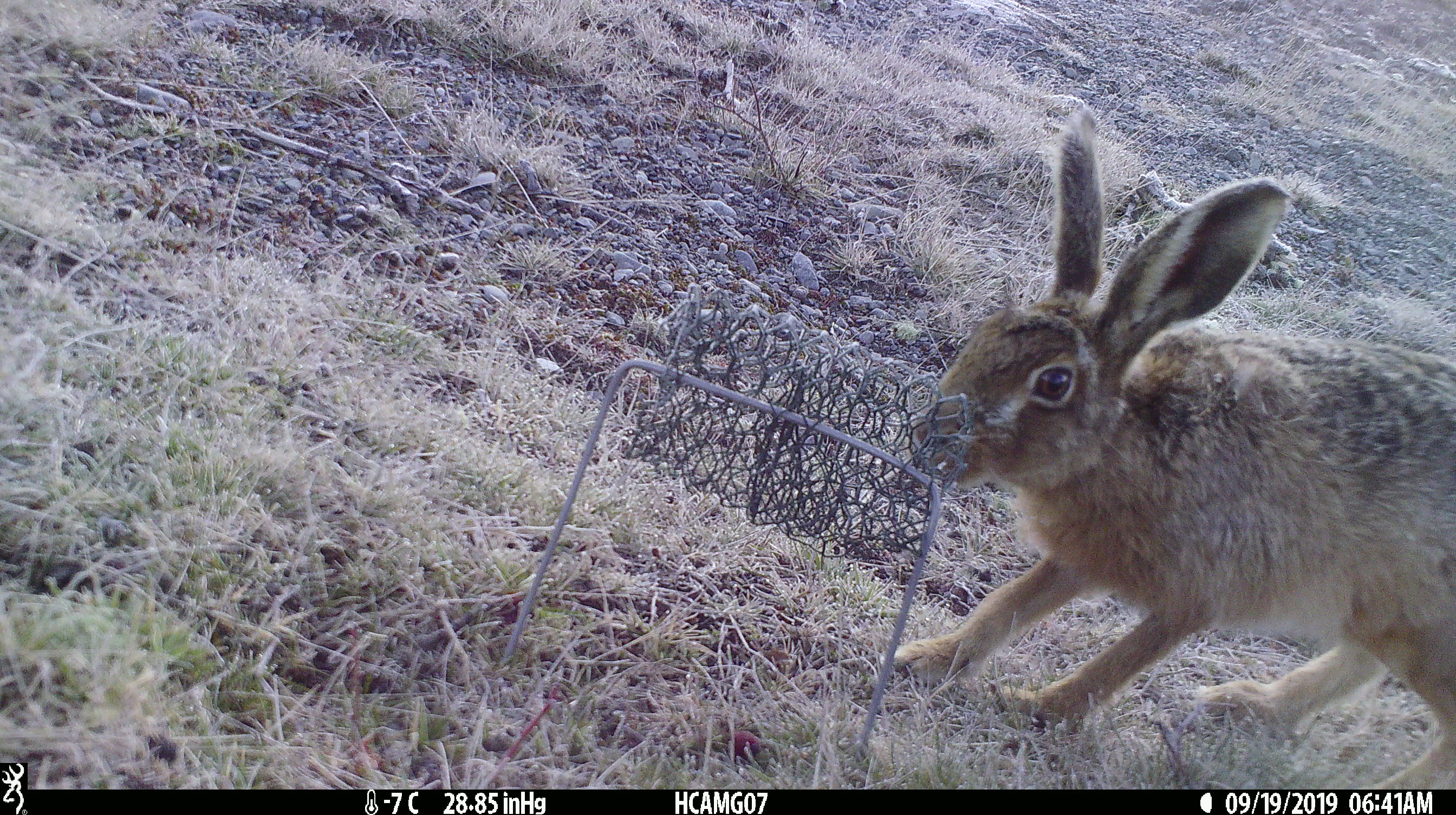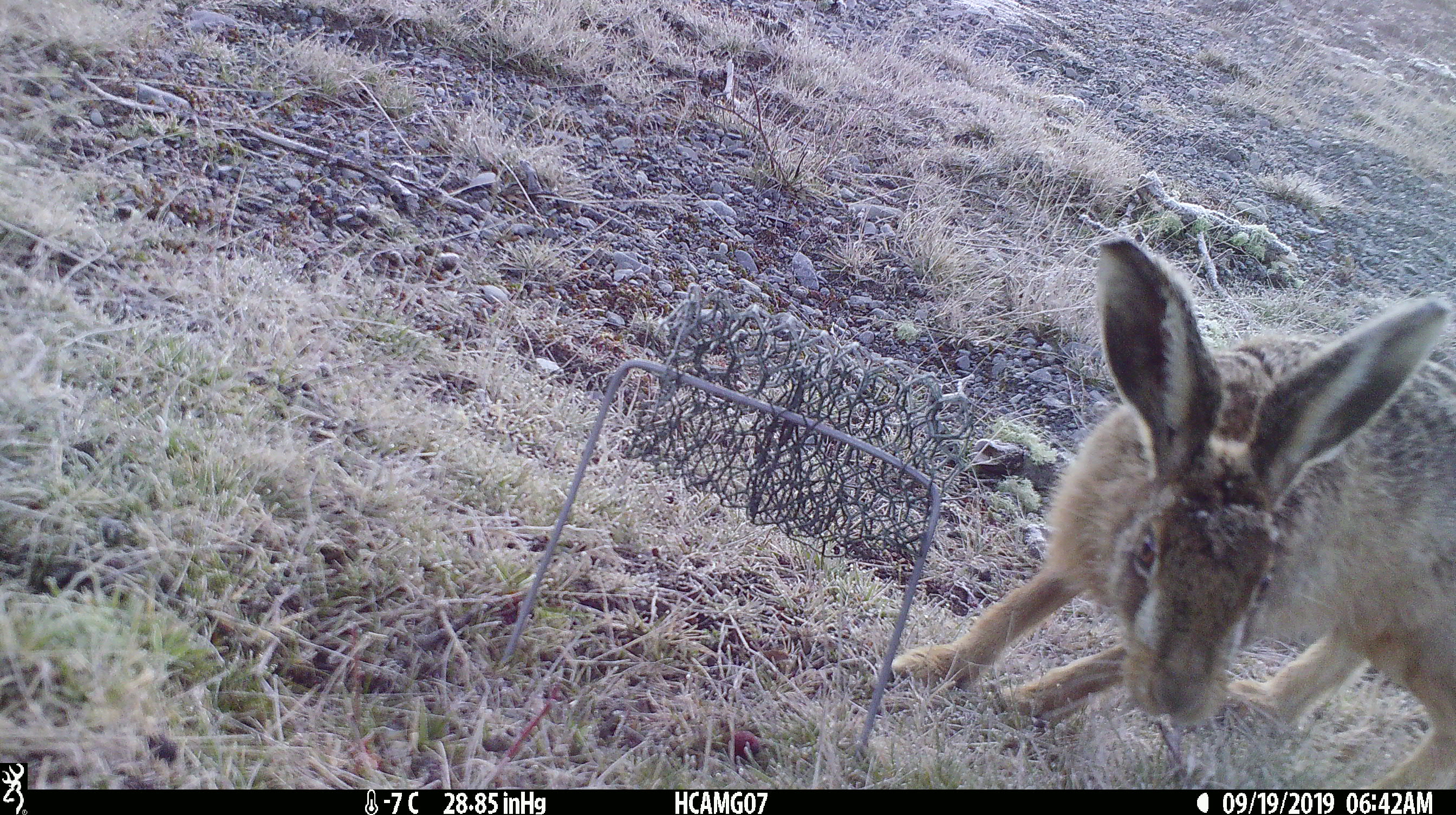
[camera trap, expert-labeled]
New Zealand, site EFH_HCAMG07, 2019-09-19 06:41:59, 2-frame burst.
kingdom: Animalia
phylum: Chordata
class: Mammalia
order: Lagomorpha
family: Leporidae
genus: Lepus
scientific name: Lepus europaeus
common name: brown hare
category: hare